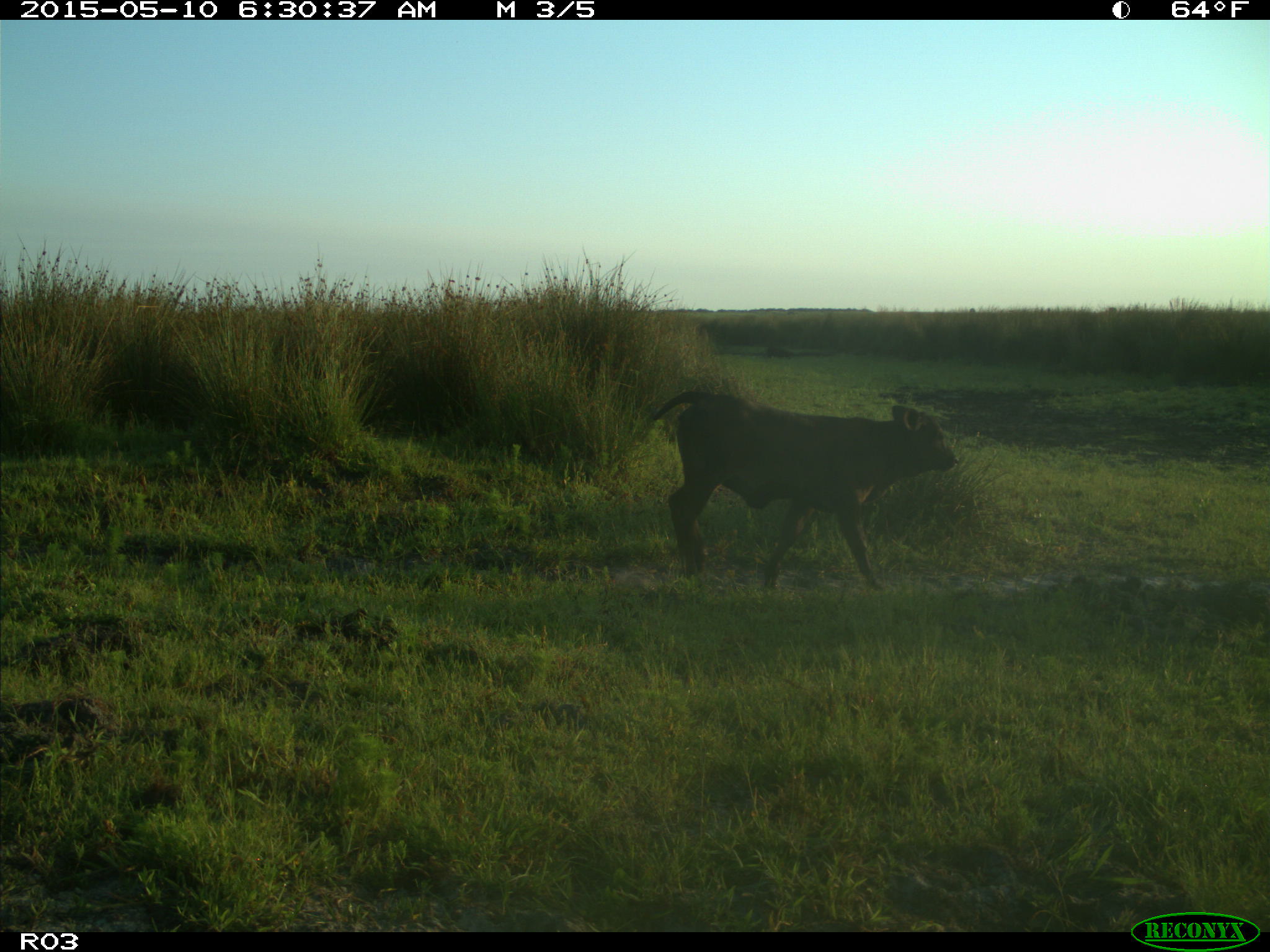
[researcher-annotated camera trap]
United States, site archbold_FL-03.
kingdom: Animalia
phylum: Chordata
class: Mammalia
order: Artiodactyla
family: Bovidae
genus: Bos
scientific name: Bos taurus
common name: domestic cow